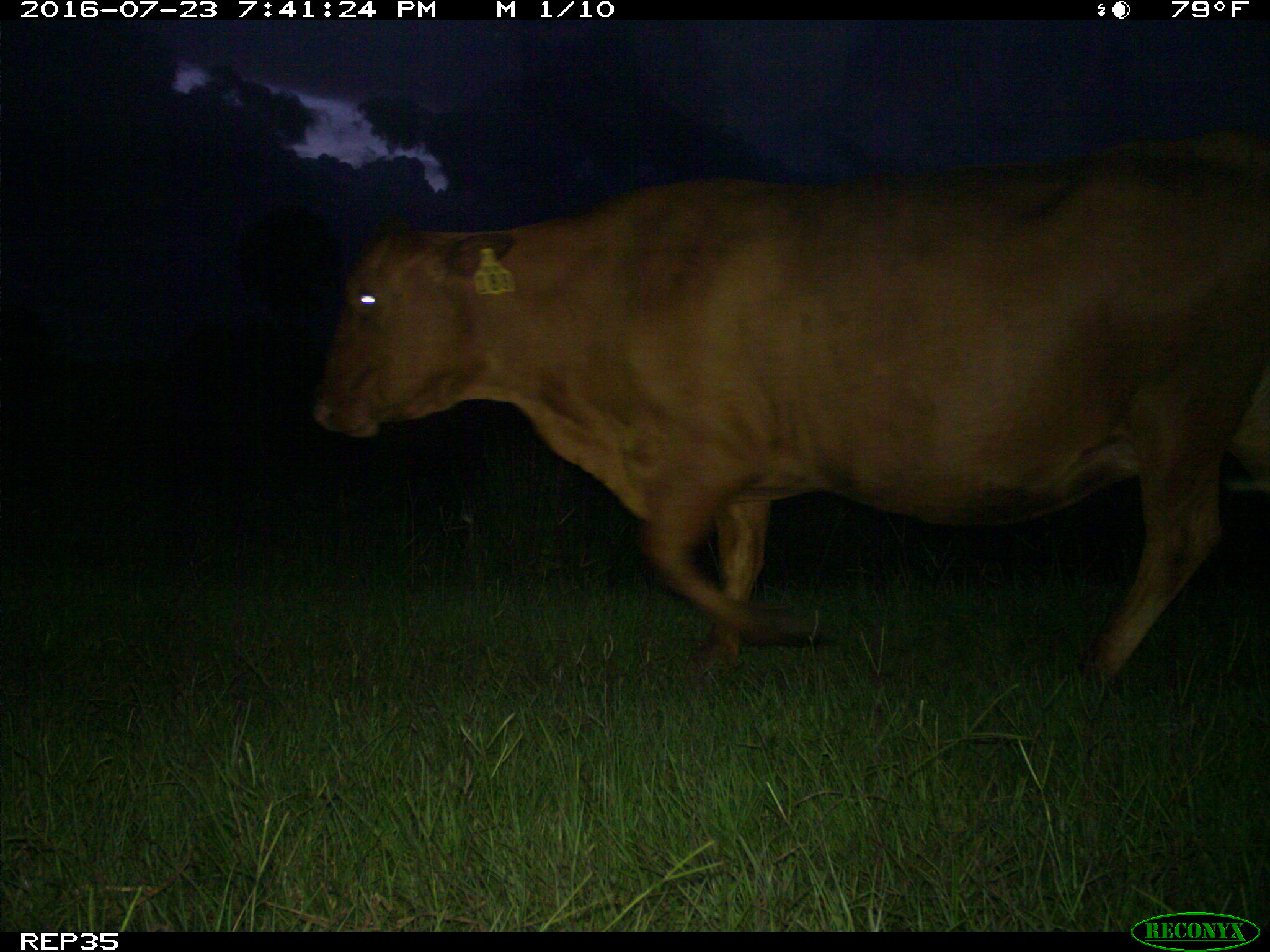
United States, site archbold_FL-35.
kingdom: Animalia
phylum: Chordata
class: Mammalia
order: Artiodactyla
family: Bovidae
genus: Bos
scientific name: Bos taurus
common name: domestic cow